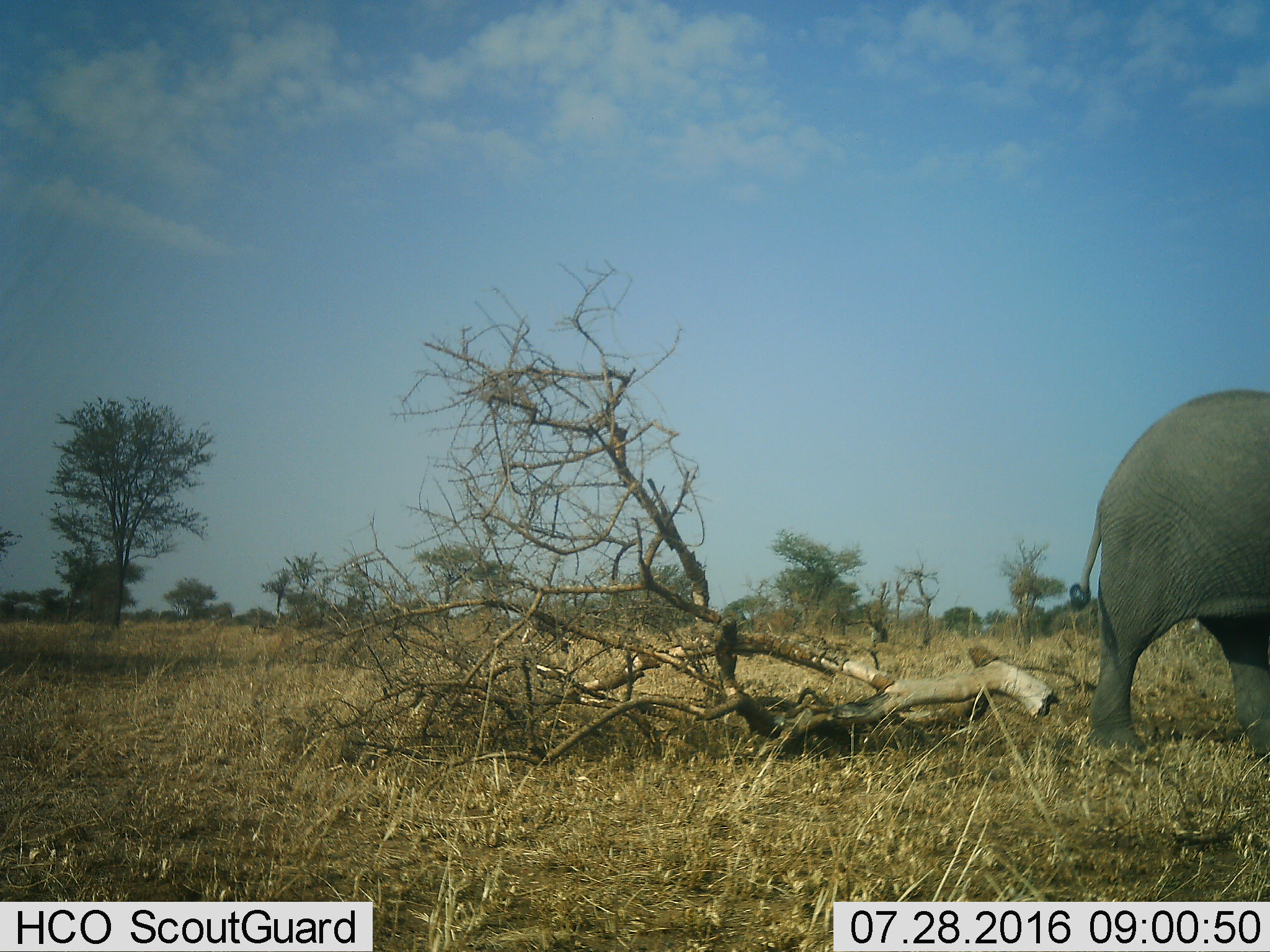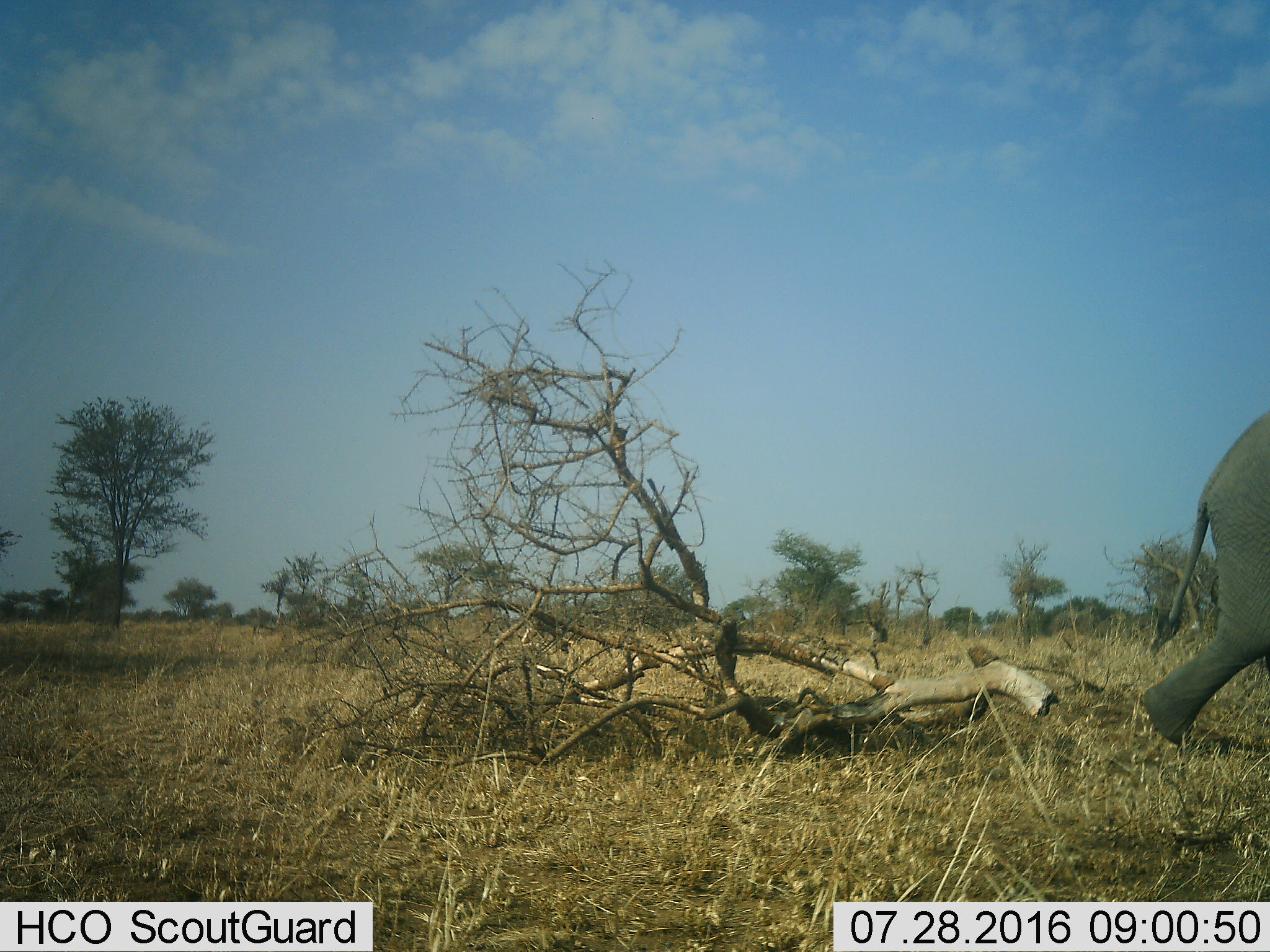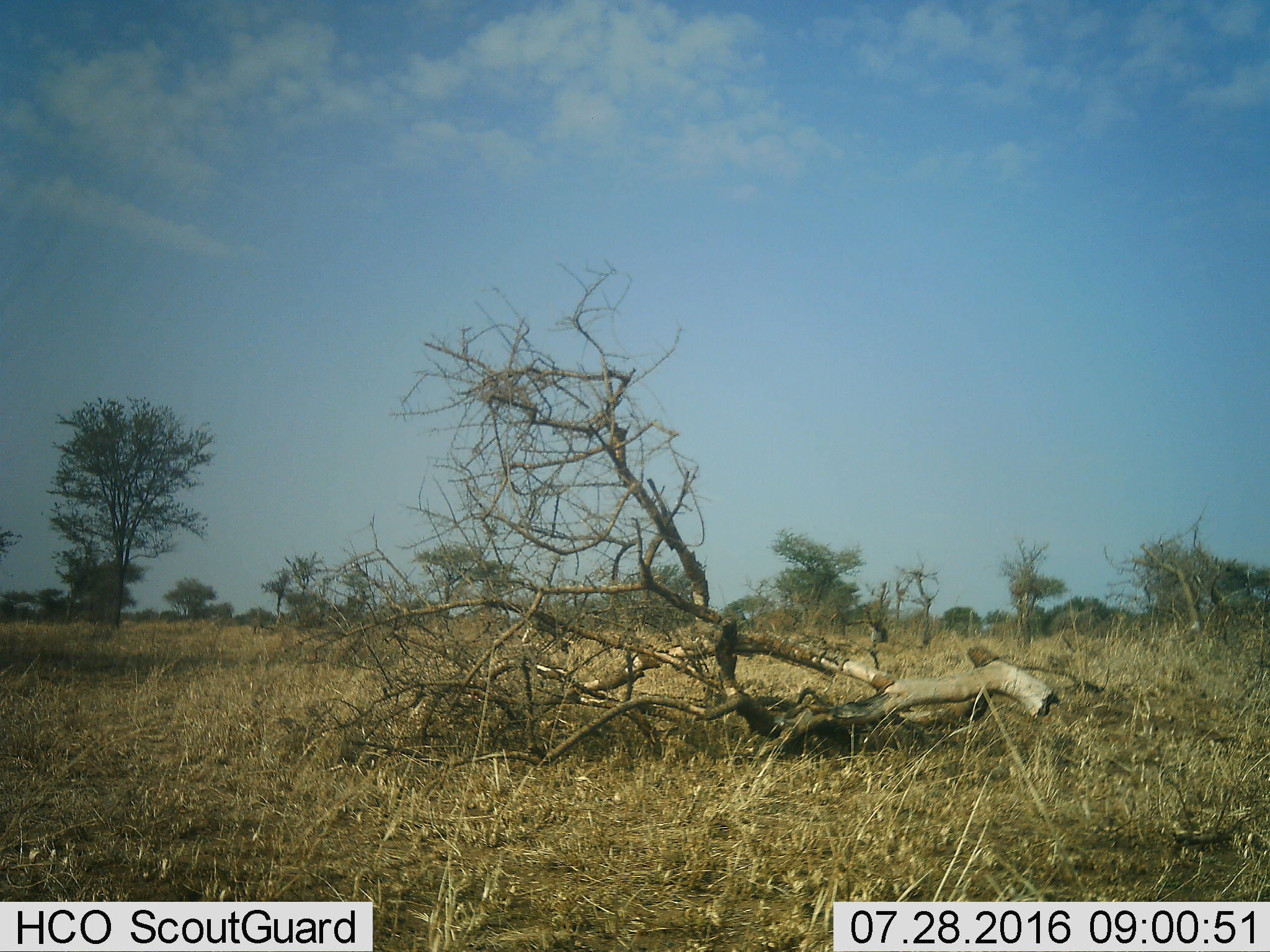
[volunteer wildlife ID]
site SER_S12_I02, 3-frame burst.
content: unidentified animal